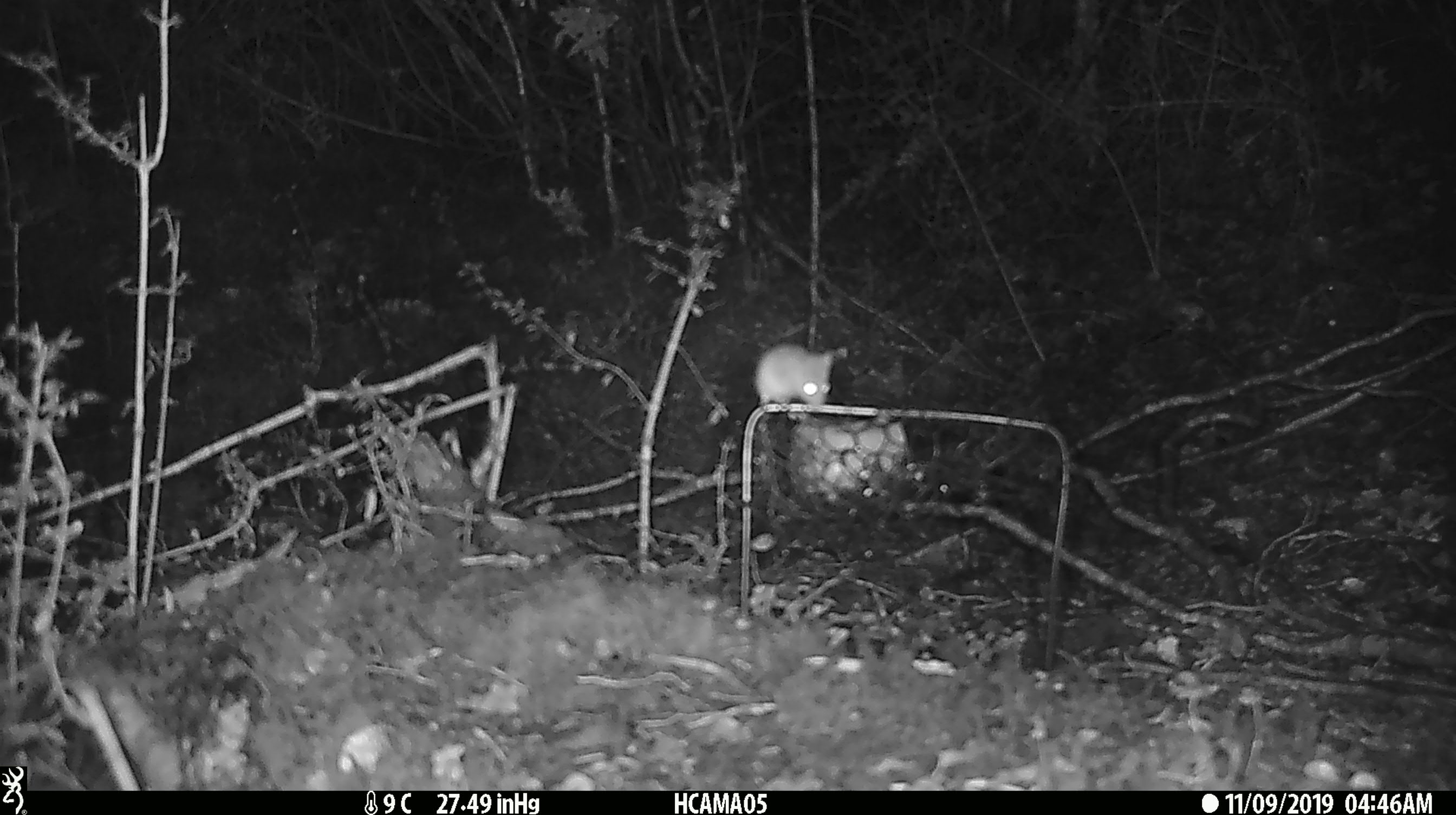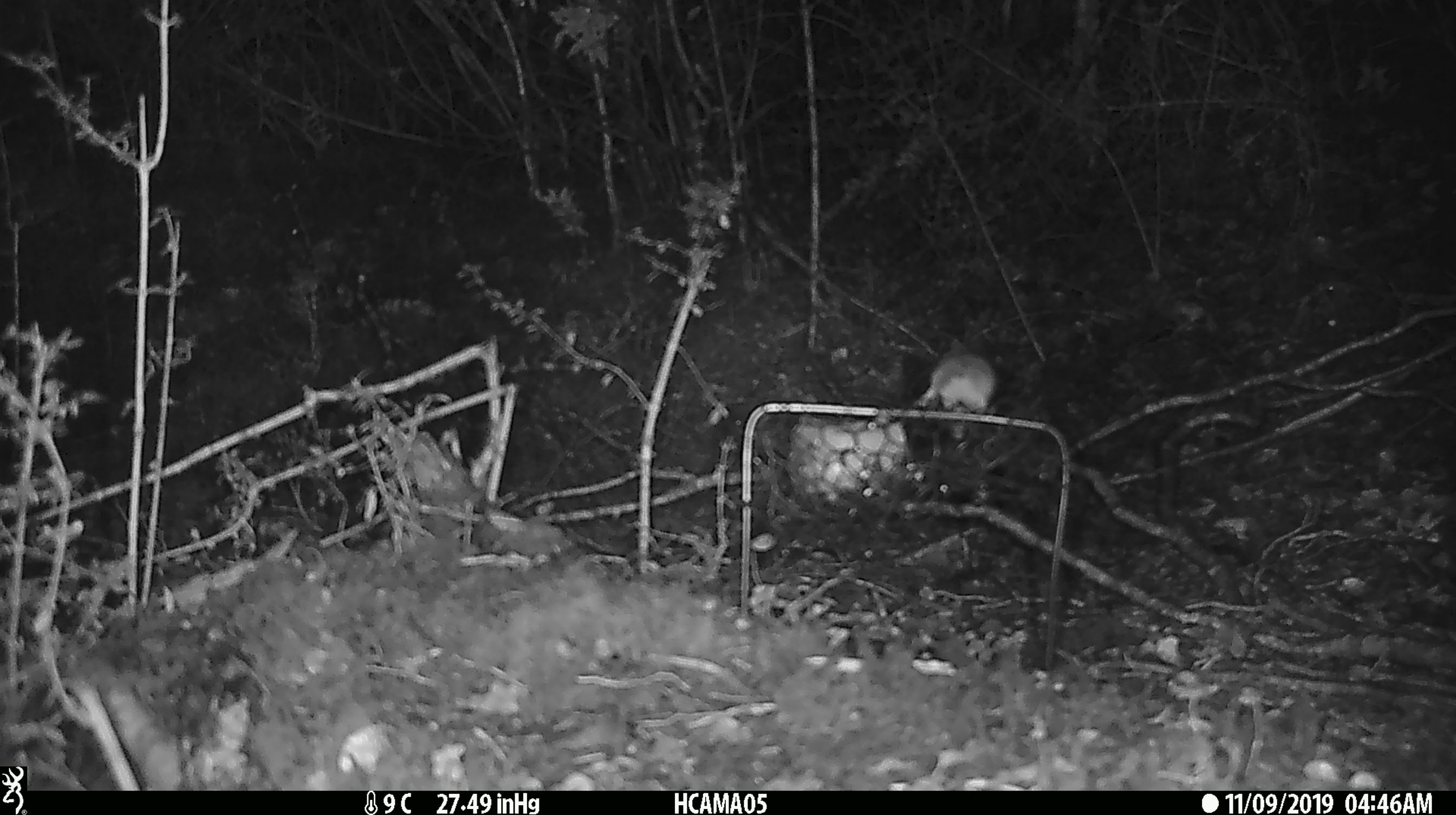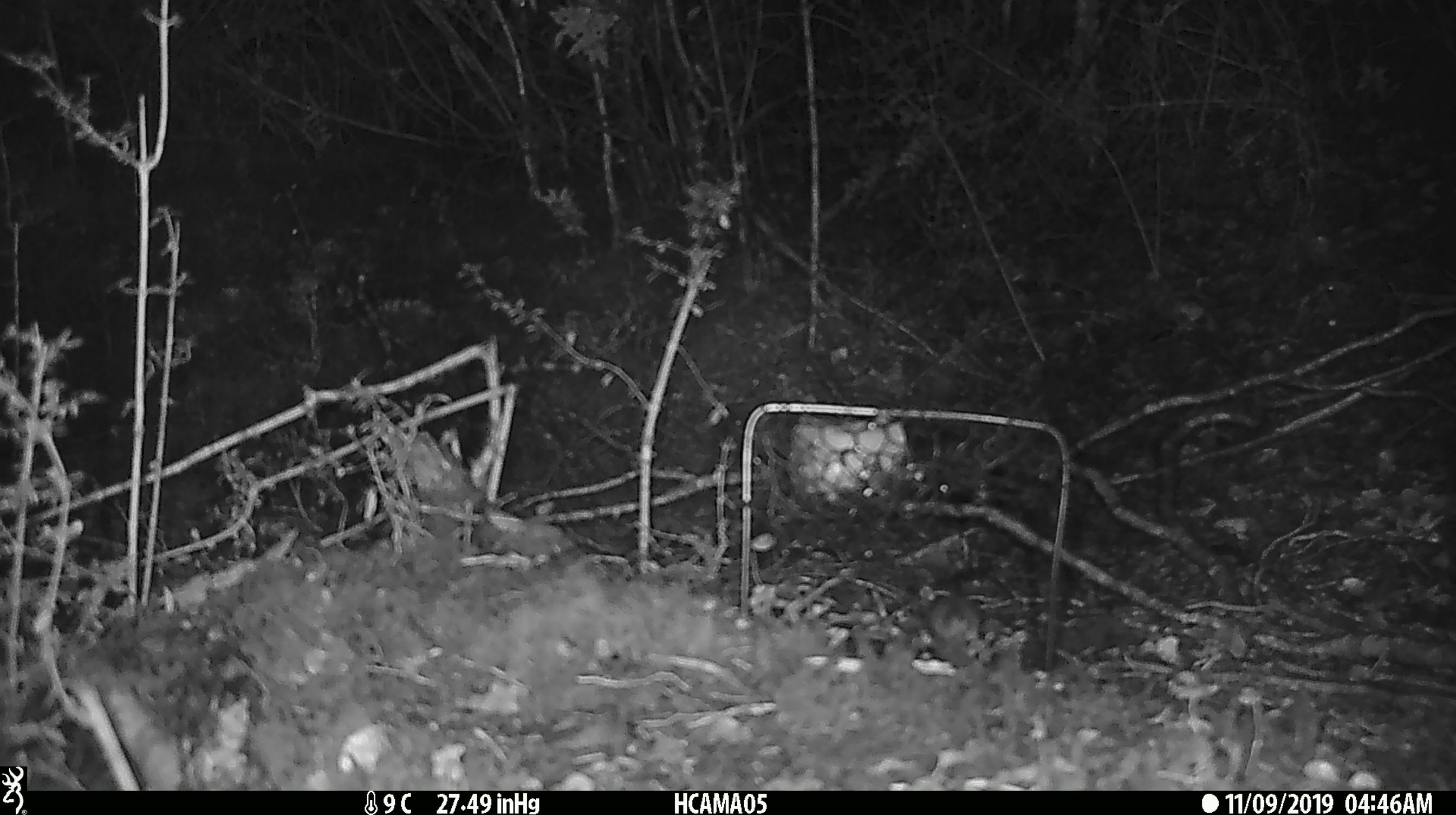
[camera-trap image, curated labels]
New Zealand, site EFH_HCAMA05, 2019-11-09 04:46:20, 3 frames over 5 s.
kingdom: Animalia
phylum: Chordata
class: Mammalia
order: Rodentia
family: Muridae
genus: Mus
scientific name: Mus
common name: mouse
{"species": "mouse (Mus)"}